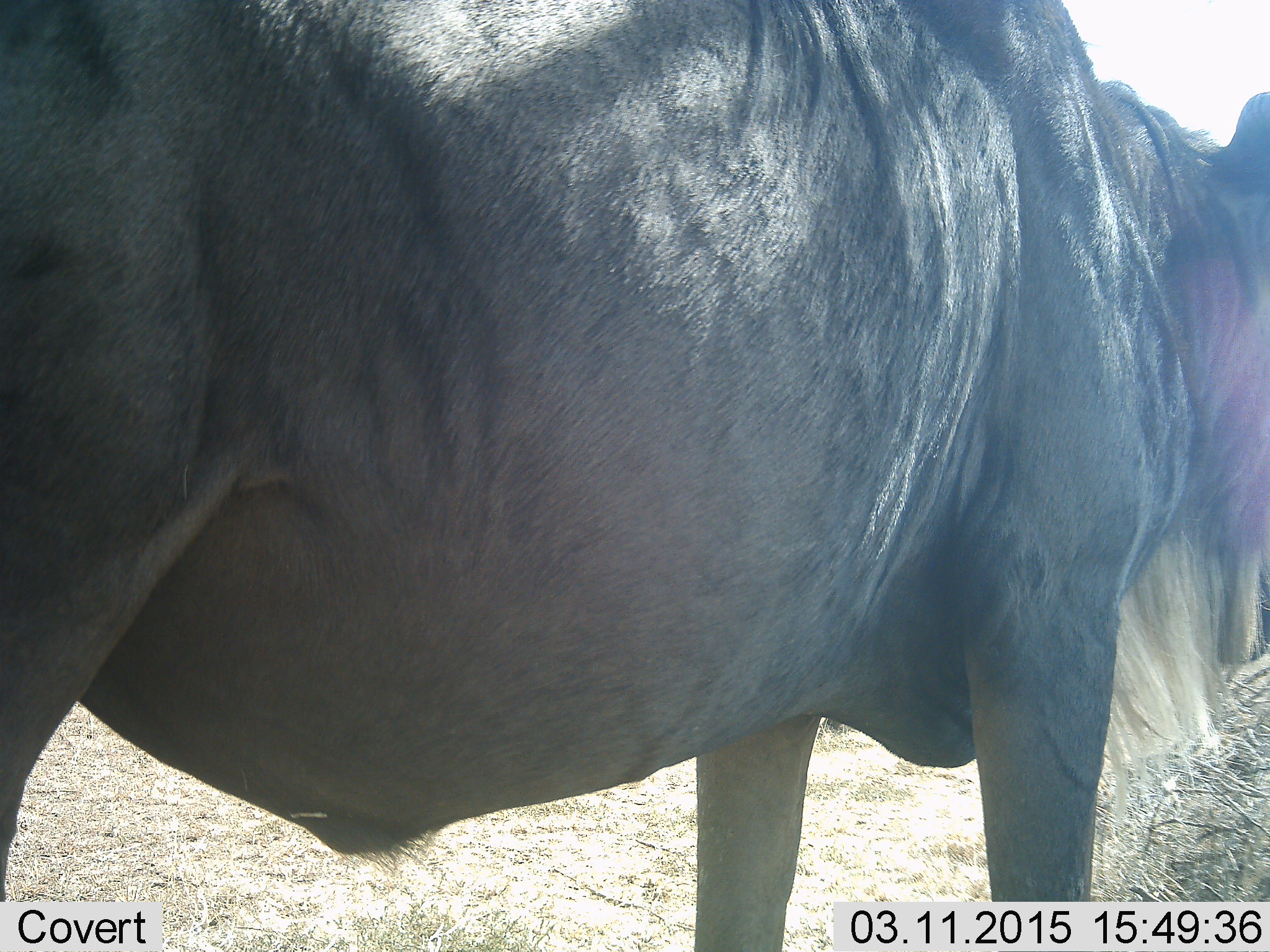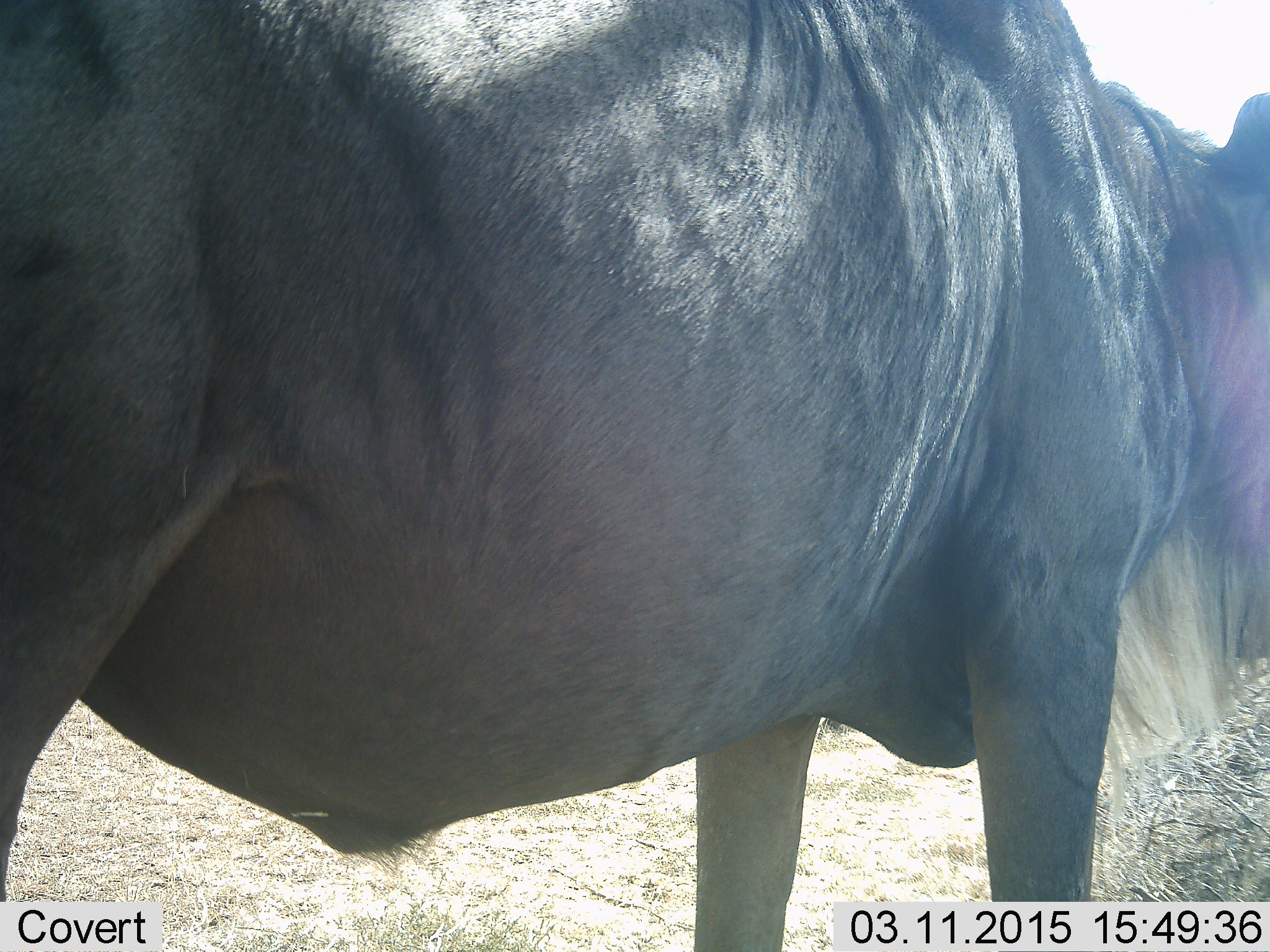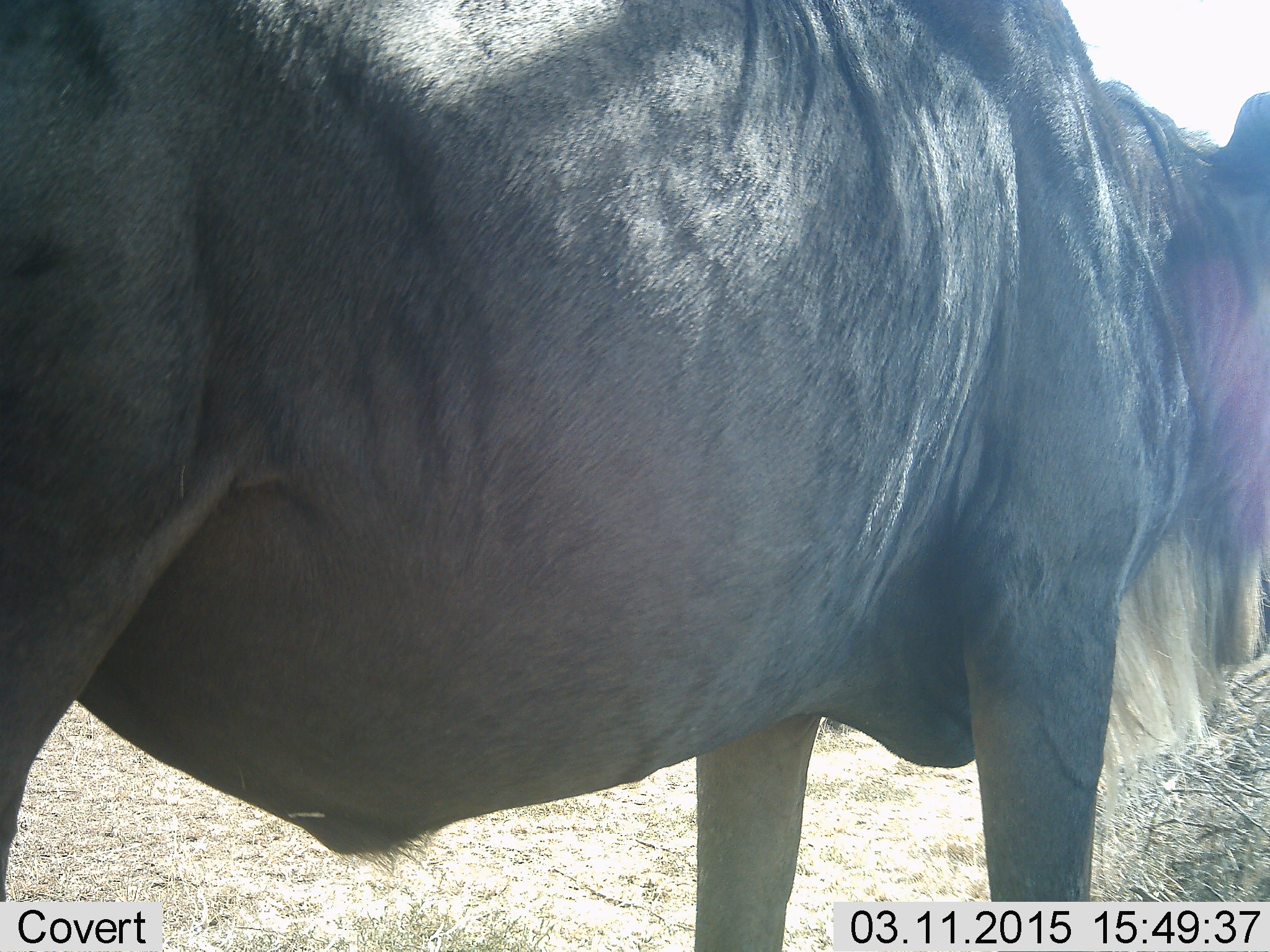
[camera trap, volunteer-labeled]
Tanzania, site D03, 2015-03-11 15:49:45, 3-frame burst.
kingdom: Animalia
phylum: Chordata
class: Mammalia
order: Artiodactyla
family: Bovidae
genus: Connochaetes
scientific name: Connochaetes taurinus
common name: blue wildebeest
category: wildebeest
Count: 1.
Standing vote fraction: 100%.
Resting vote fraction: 0%.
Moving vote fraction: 0%.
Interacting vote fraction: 0%.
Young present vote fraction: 0%.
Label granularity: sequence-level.